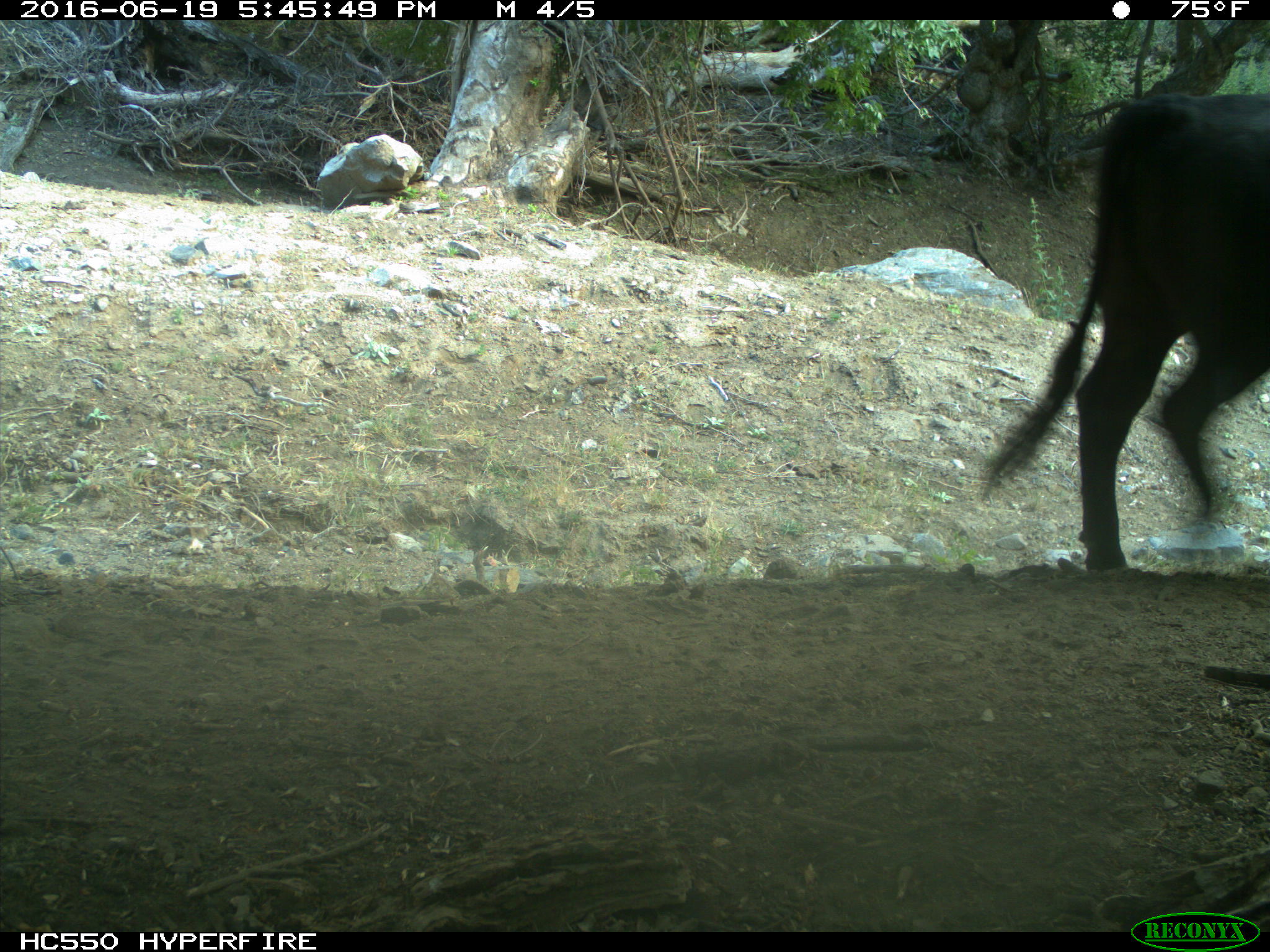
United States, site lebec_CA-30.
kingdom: Animalia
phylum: Chordata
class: Mammalia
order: Artiodactyla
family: Bovidae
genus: Bos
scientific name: Bos taurus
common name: domestic cow